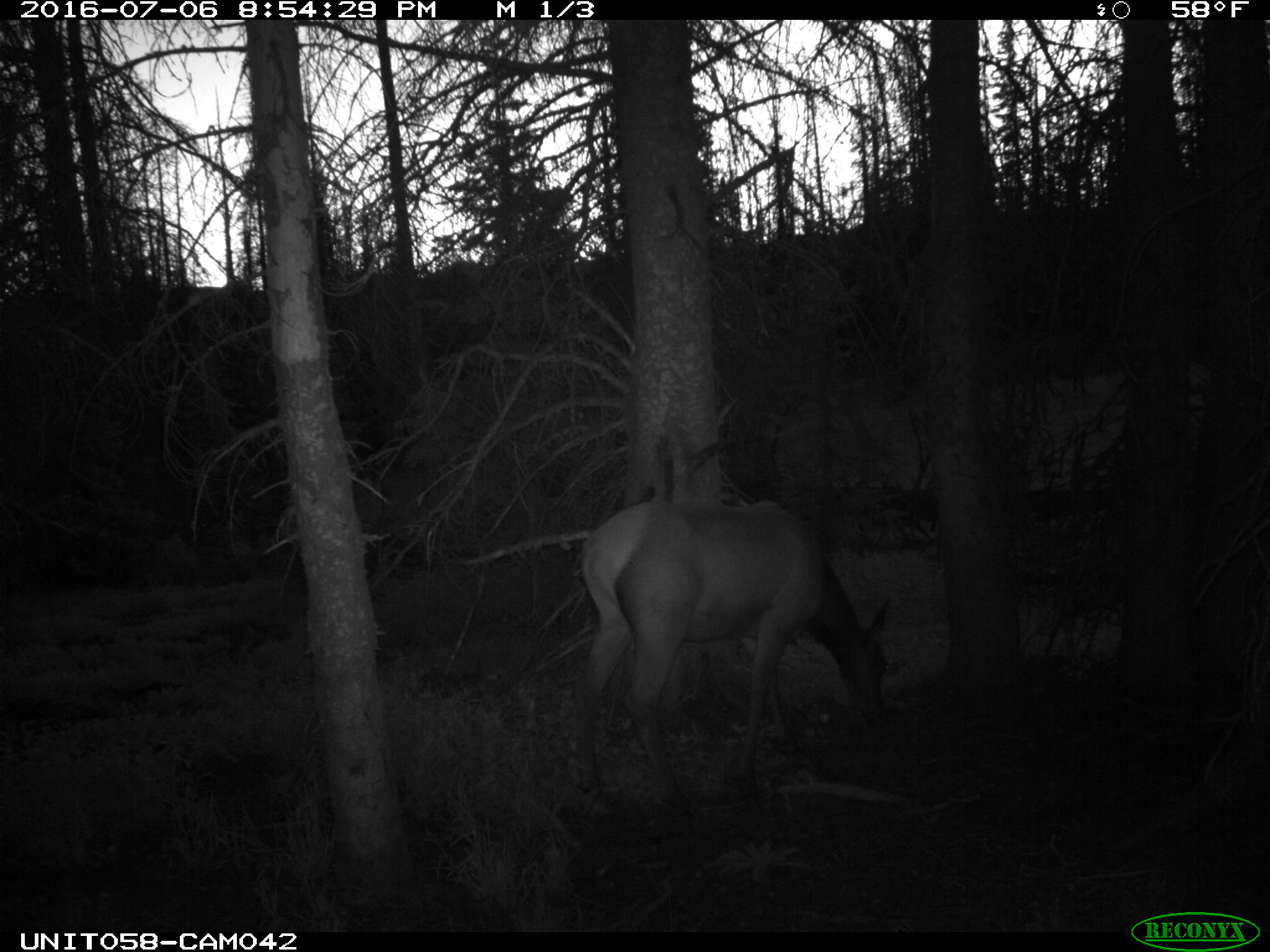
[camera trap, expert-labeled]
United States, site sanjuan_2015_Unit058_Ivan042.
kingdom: Animalia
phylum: Chordata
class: Mammalia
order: Artiodactyla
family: Cervidae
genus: Cervus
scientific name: Cervus elaphus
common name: red deer